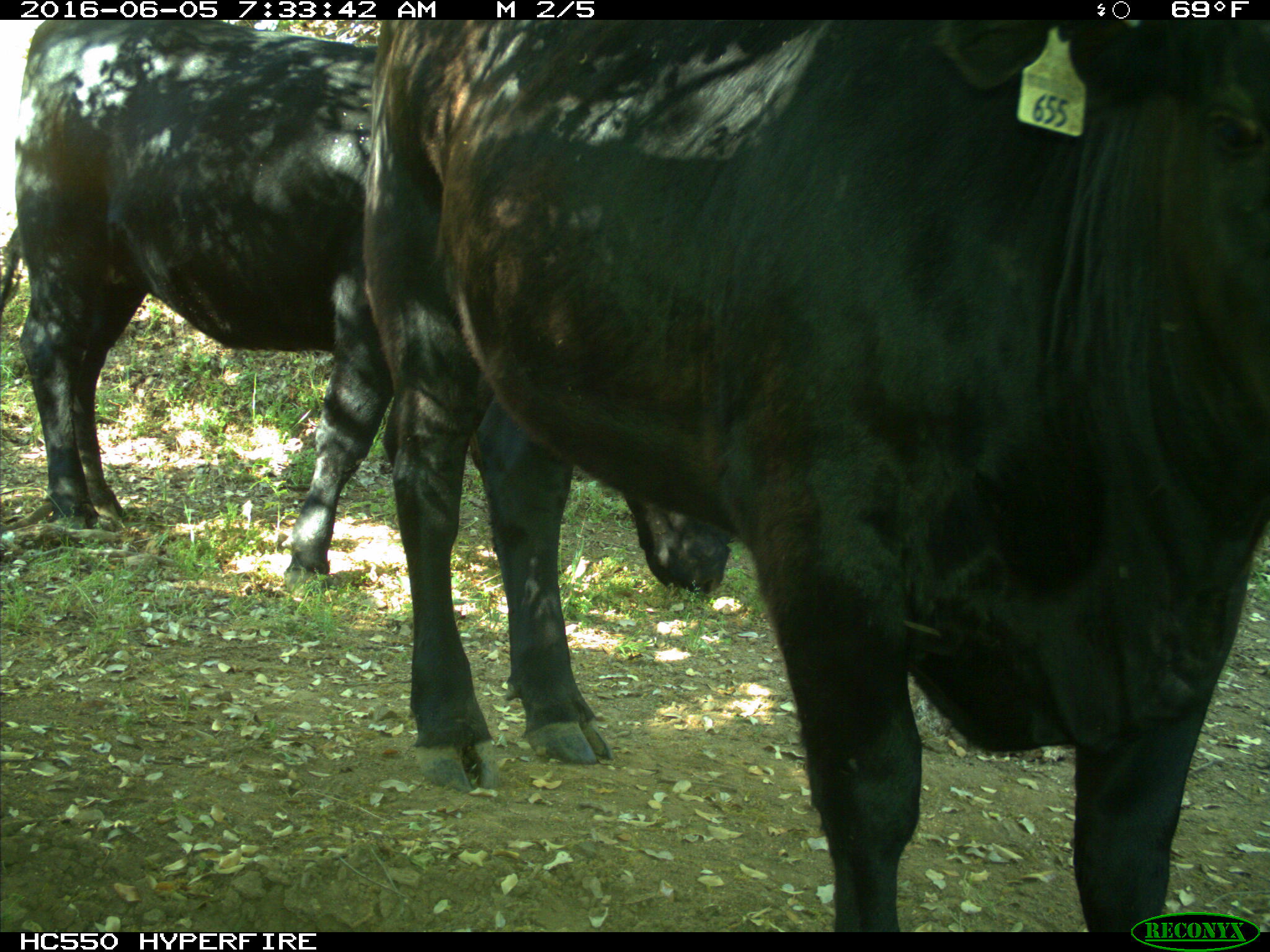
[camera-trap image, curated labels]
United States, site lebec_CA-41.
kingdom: Animalia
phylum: Chordata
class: Mammalia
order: Artiodactyla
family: Bovidae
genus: Bos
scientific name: Bos taurus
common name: domestic cow